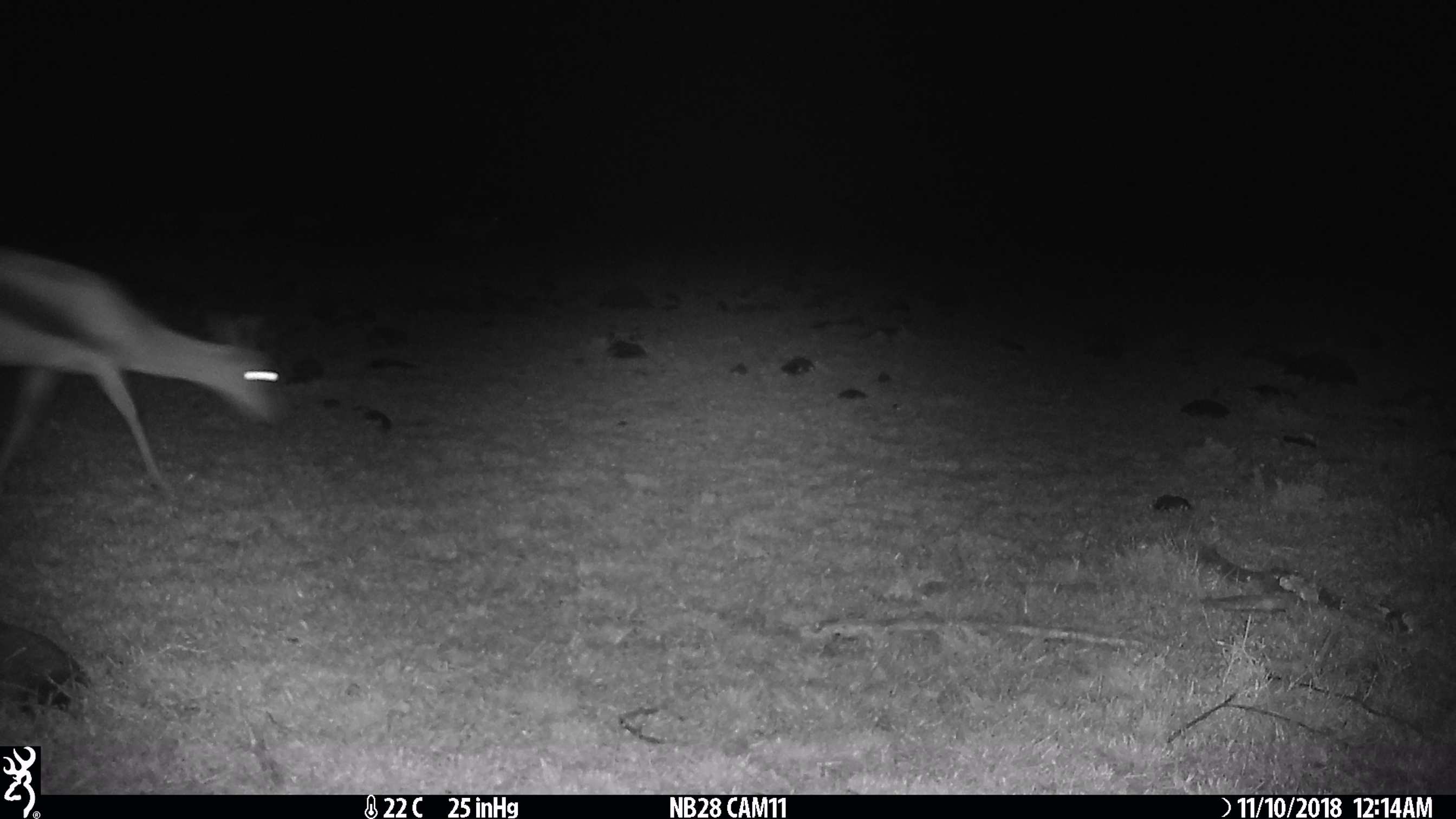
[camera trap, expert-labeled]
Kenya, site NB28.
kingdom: Animalia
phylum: Chordata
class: Mammalia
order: Artiodactyla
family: Bovidae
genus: Eudorcas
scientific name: Eudorcas thomsonii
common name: thomon's gazelle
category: gazelle thomsons